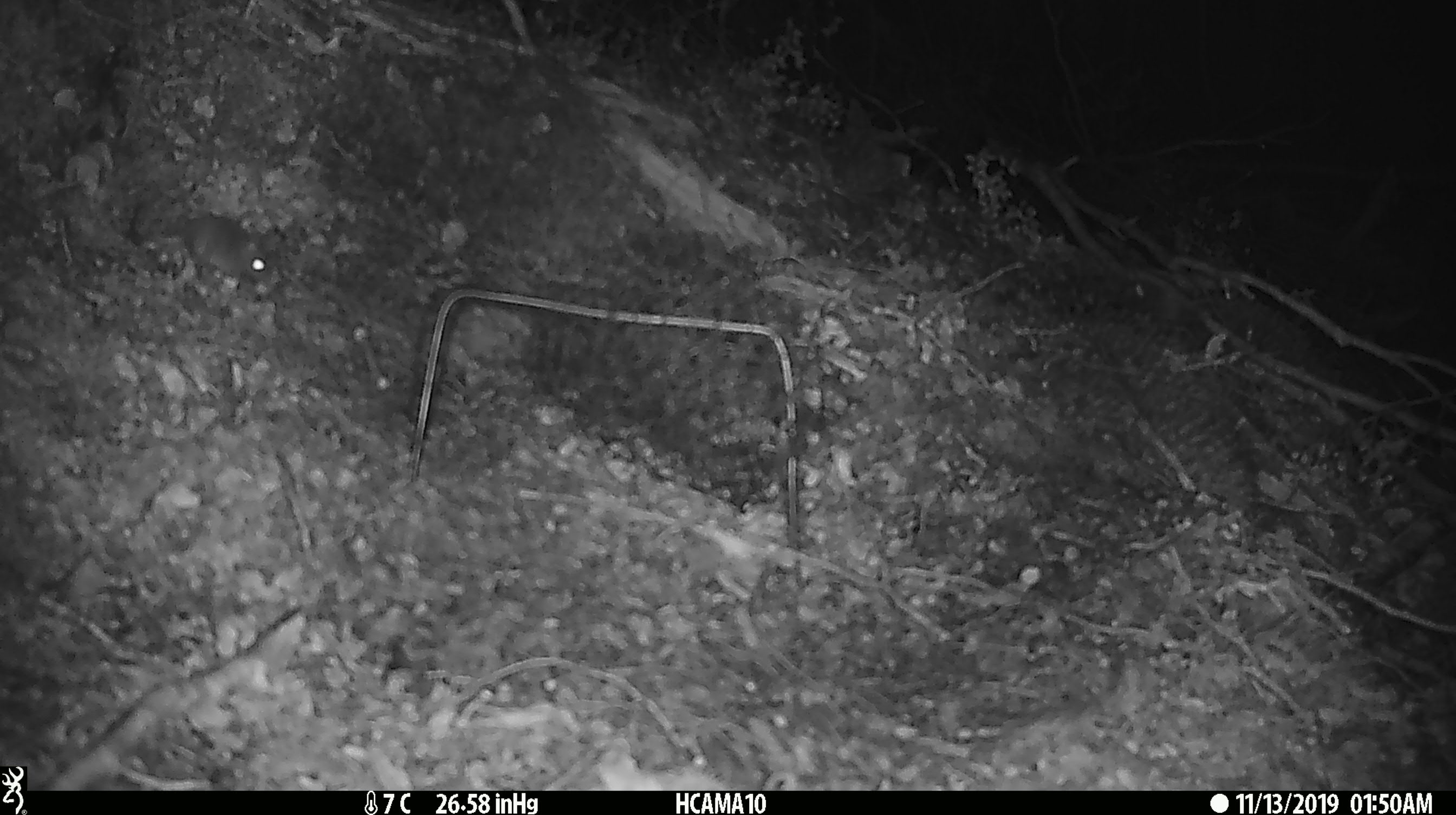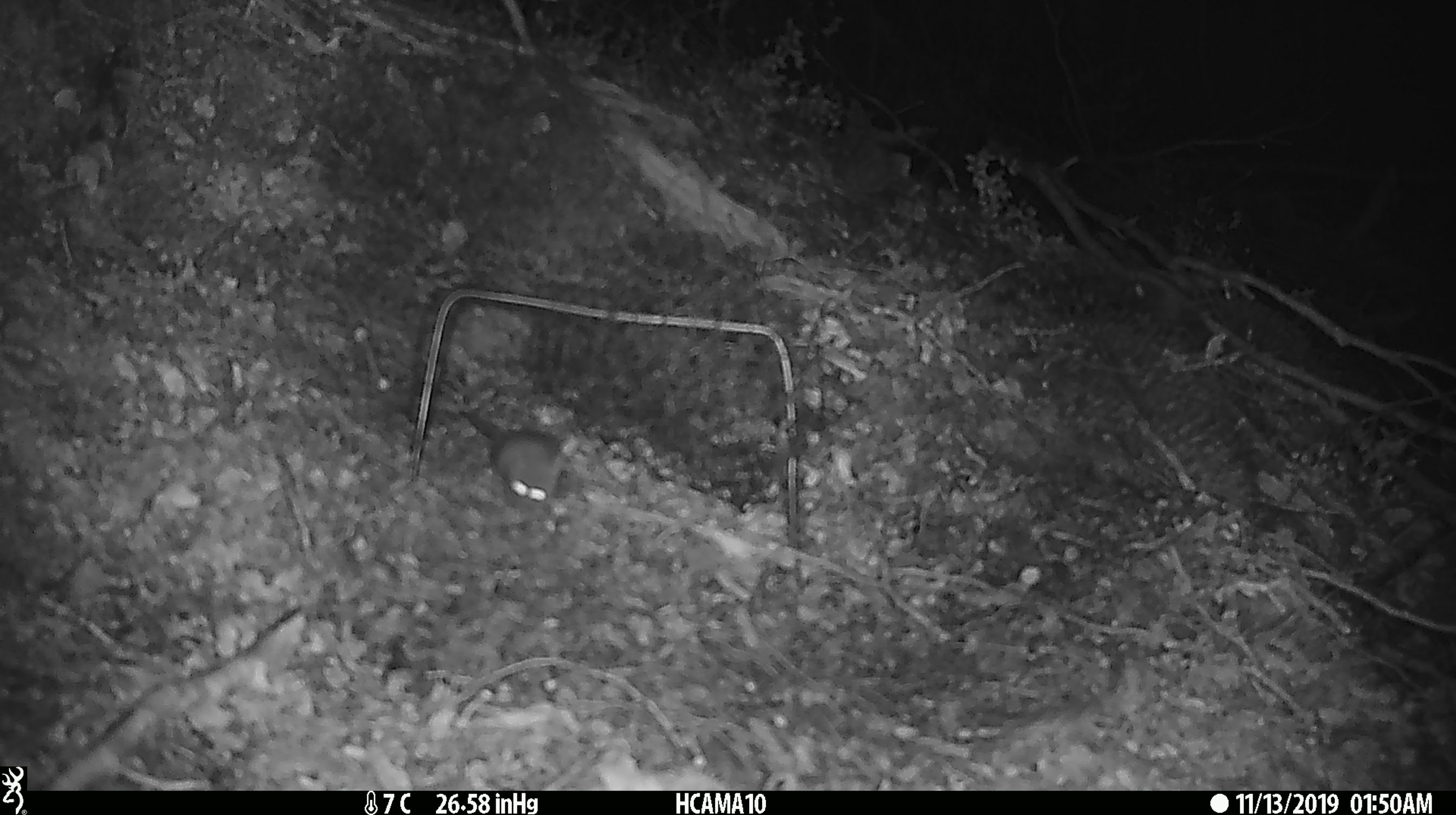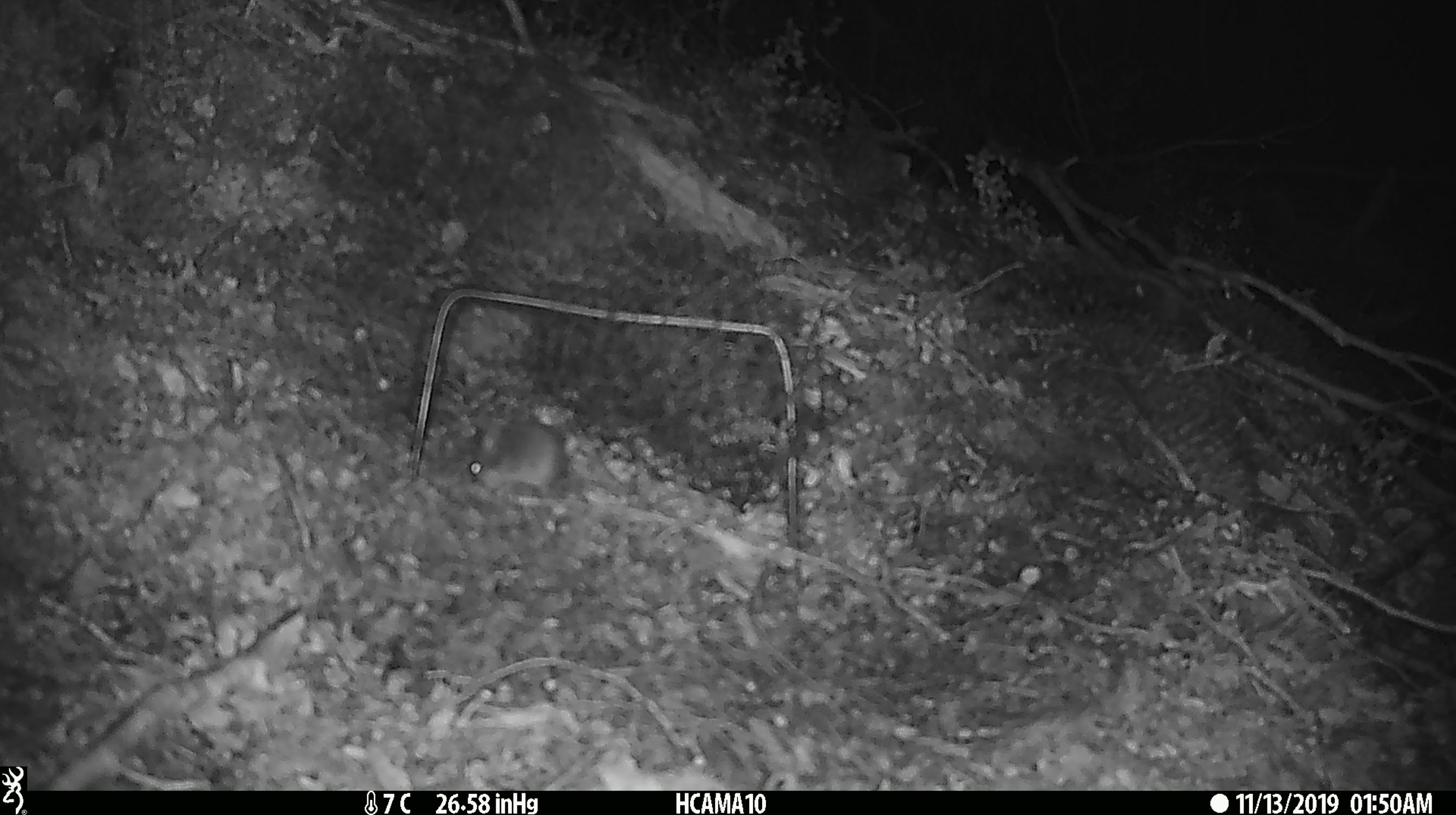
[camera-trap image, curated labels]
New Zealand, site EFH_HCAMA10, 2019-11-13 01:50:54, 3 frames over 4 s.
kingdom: Animalia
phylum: Chordata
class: Mammalia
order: Rodentia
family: Muridae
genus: Mus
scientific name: Mus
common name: mouse